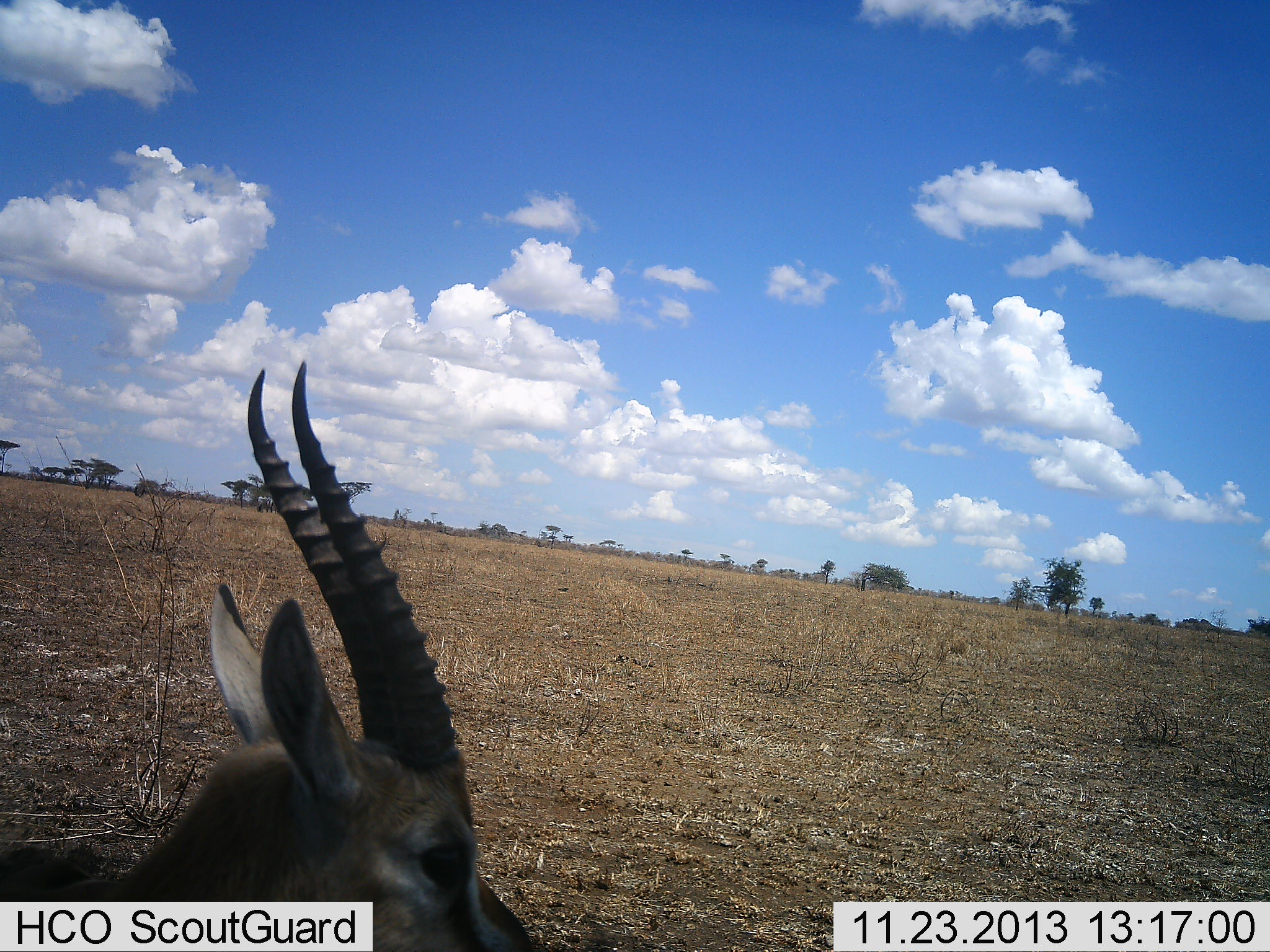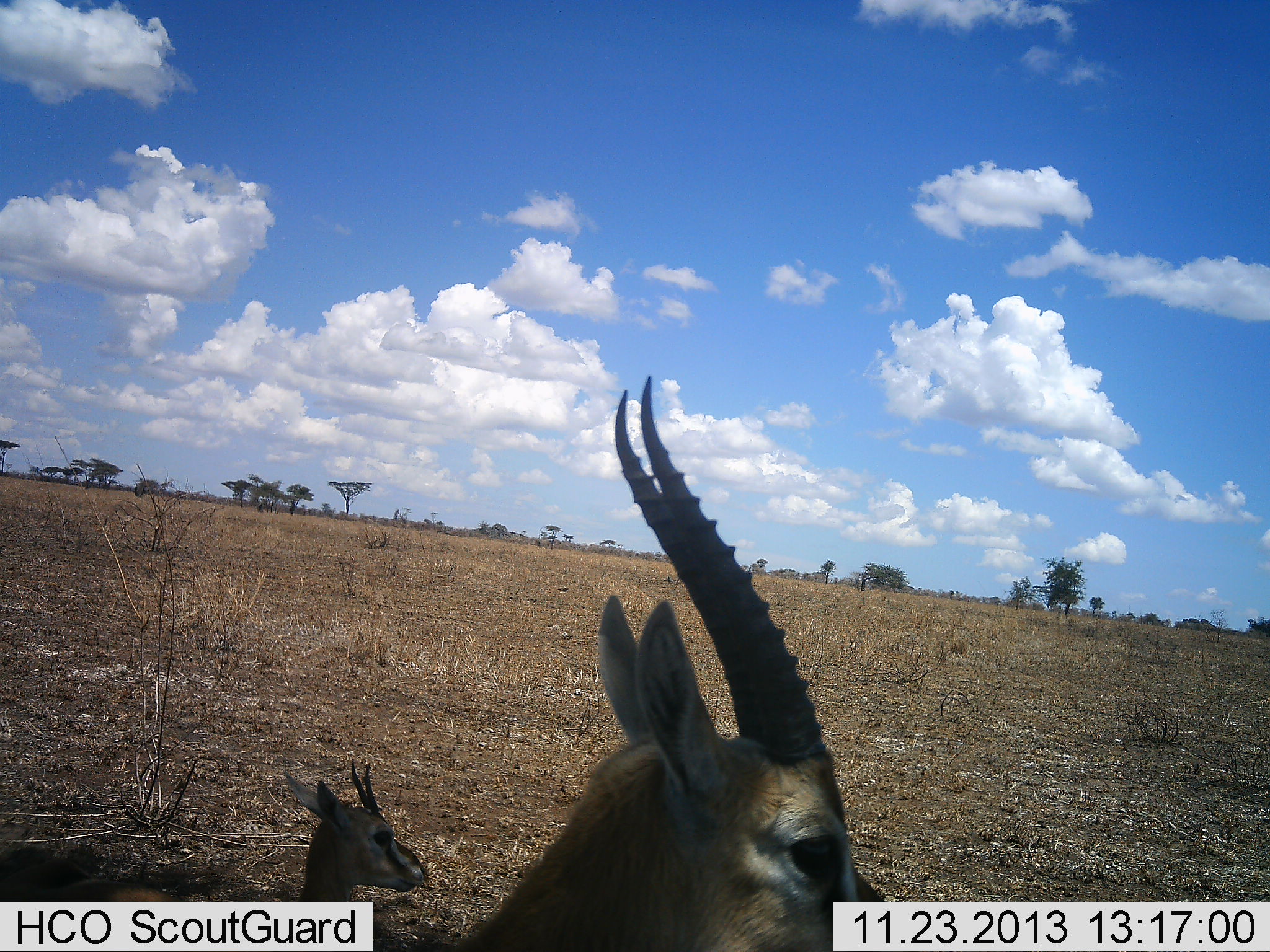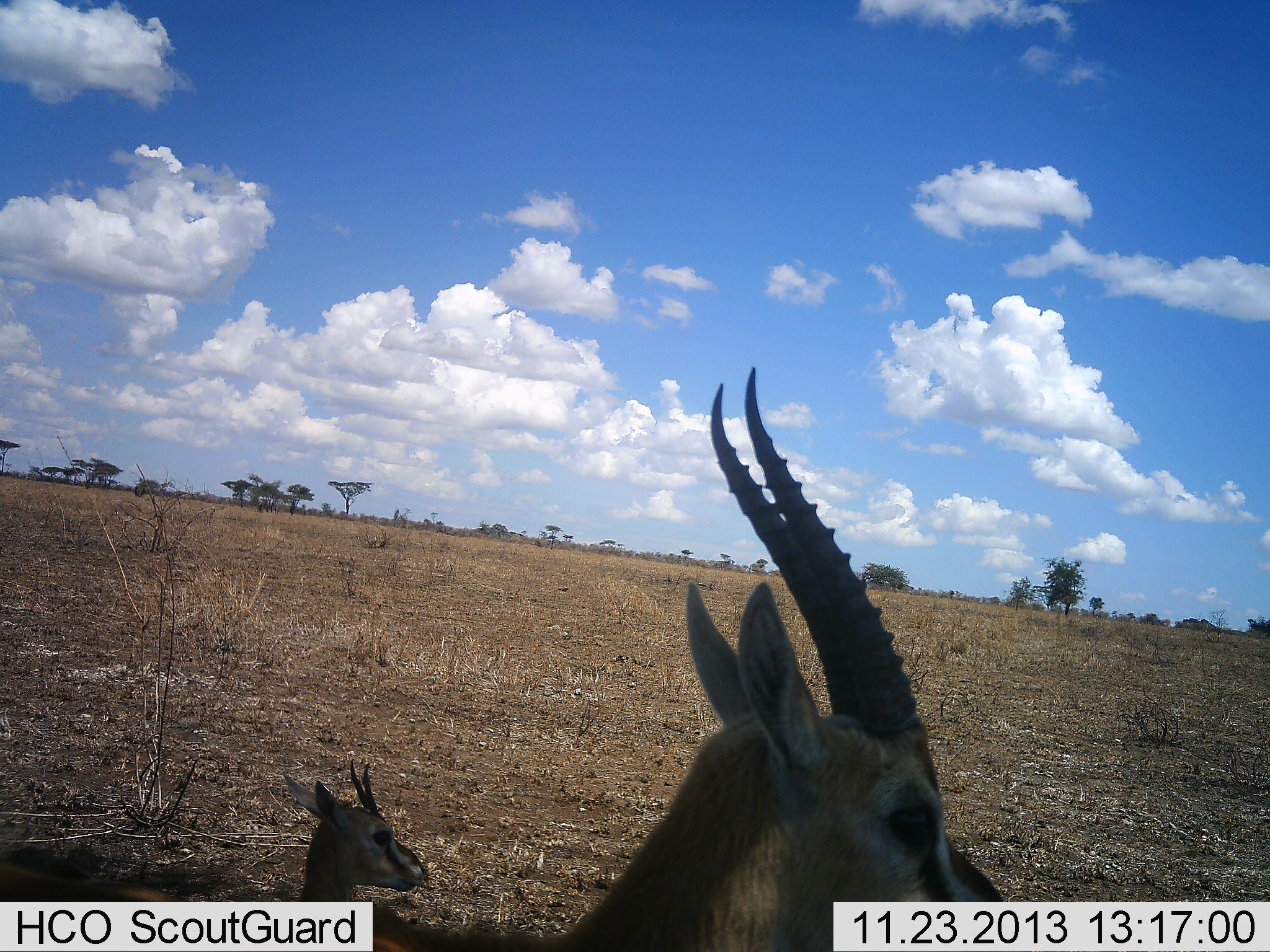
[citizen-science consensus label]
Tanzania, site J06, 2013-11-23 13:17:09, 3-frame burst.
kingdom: Animalia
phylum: Chordata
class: Mammalia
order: Artiodactyla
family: Bovidae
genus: Eudorcas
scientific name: Eudorcas thomsonii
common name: thomson's gazelle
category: gazellethomsons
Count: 2.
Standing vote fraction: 40%.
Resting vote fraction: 80%.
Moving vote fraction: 40%.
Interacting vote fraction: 0%.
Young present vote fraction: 0%.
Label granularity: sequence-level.